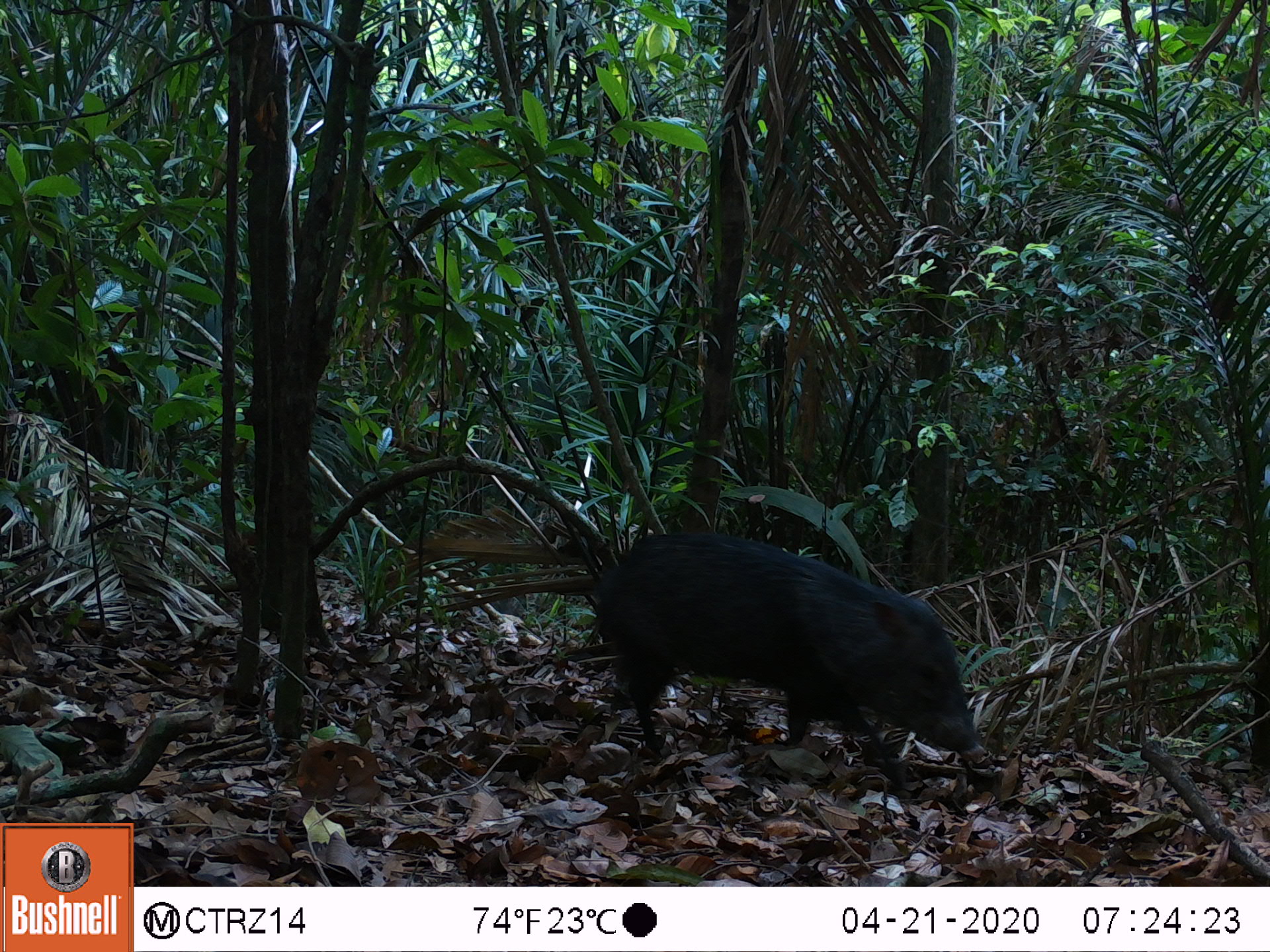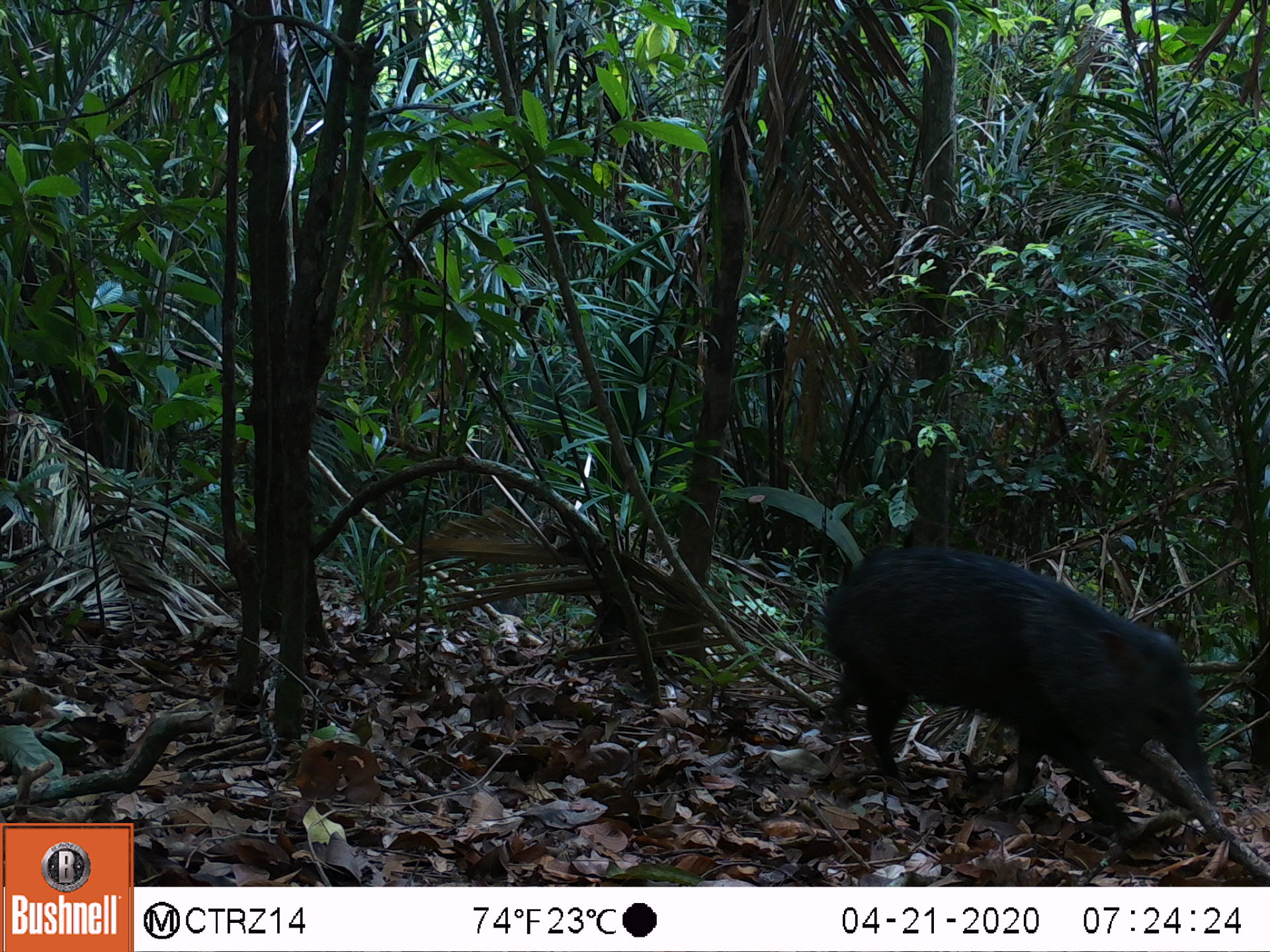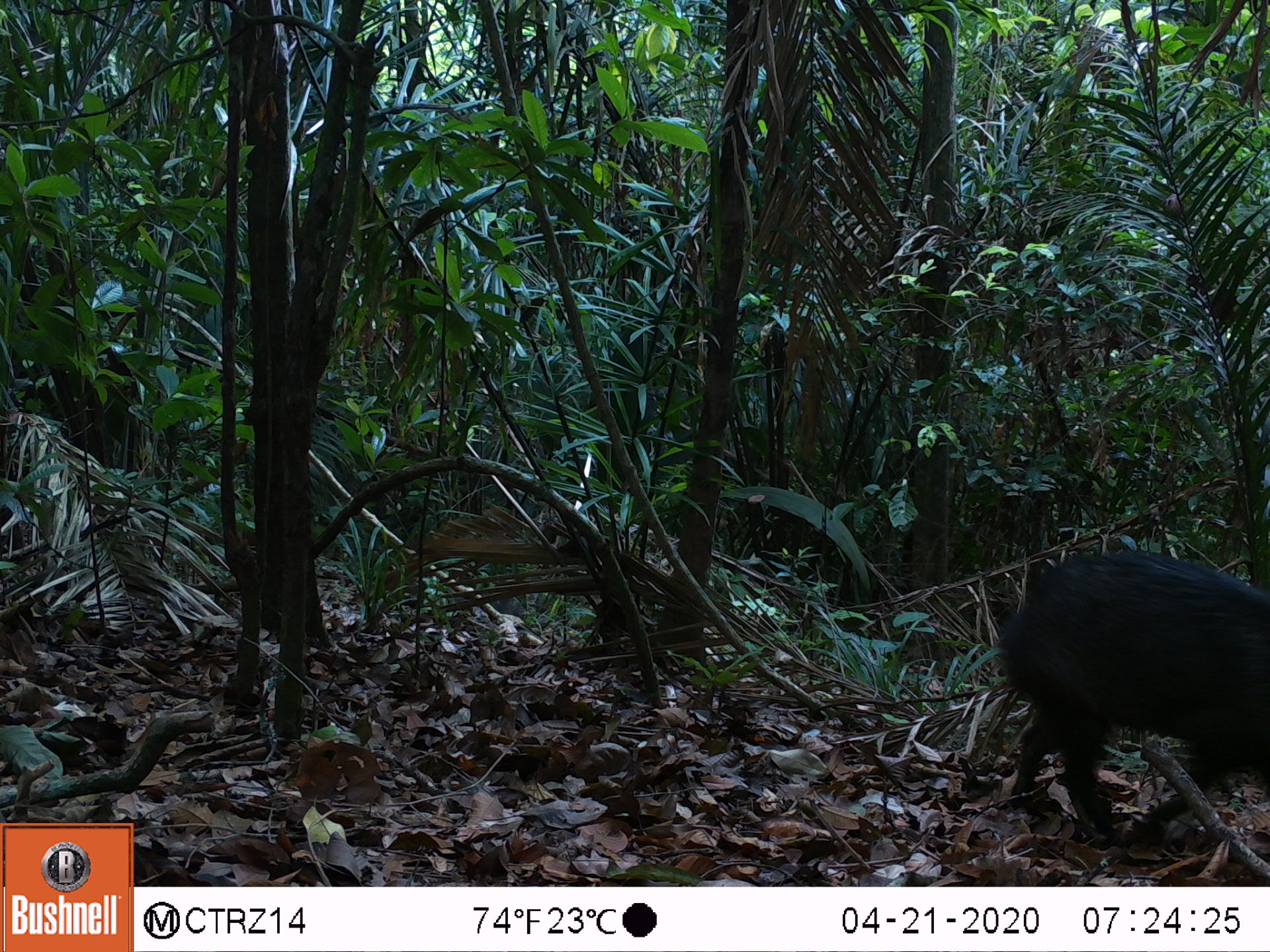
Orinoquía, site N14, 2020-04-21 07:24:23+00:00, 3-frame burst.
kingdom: Animalia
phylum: Chordata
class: Mammalia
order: Artiodactyla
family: Tayassuidae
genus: Pecari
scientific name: Pecari tajacu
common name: collared peccary